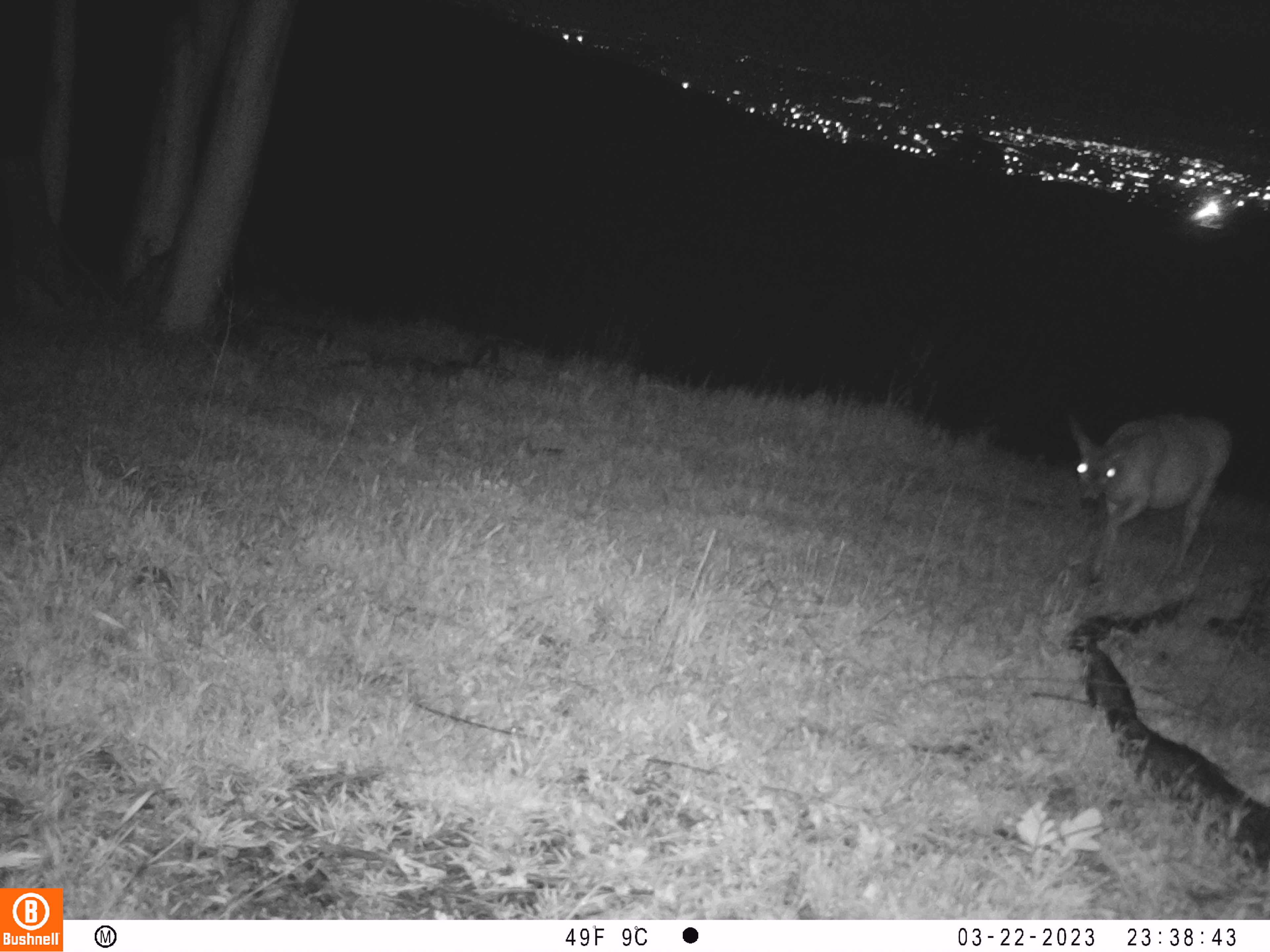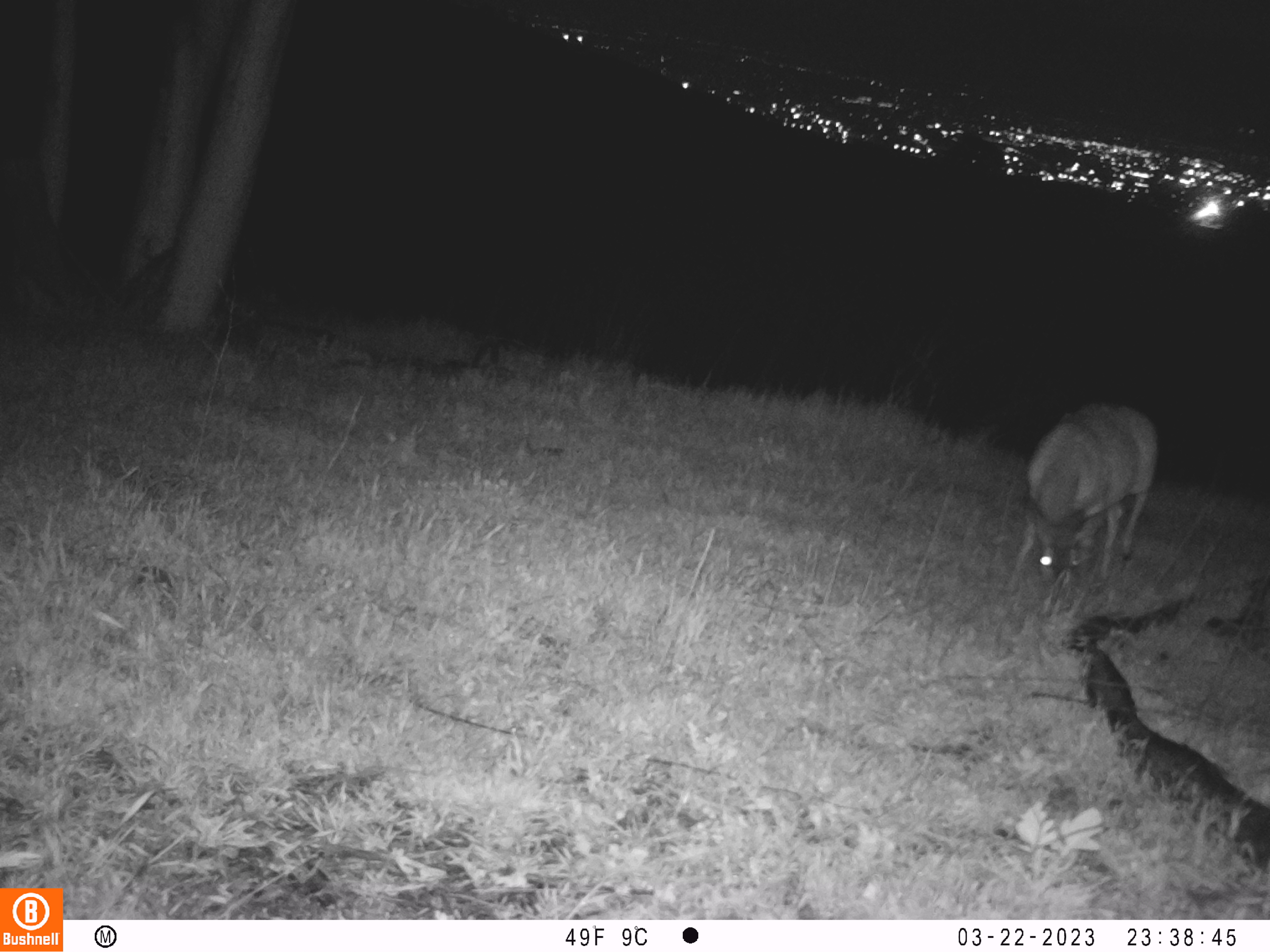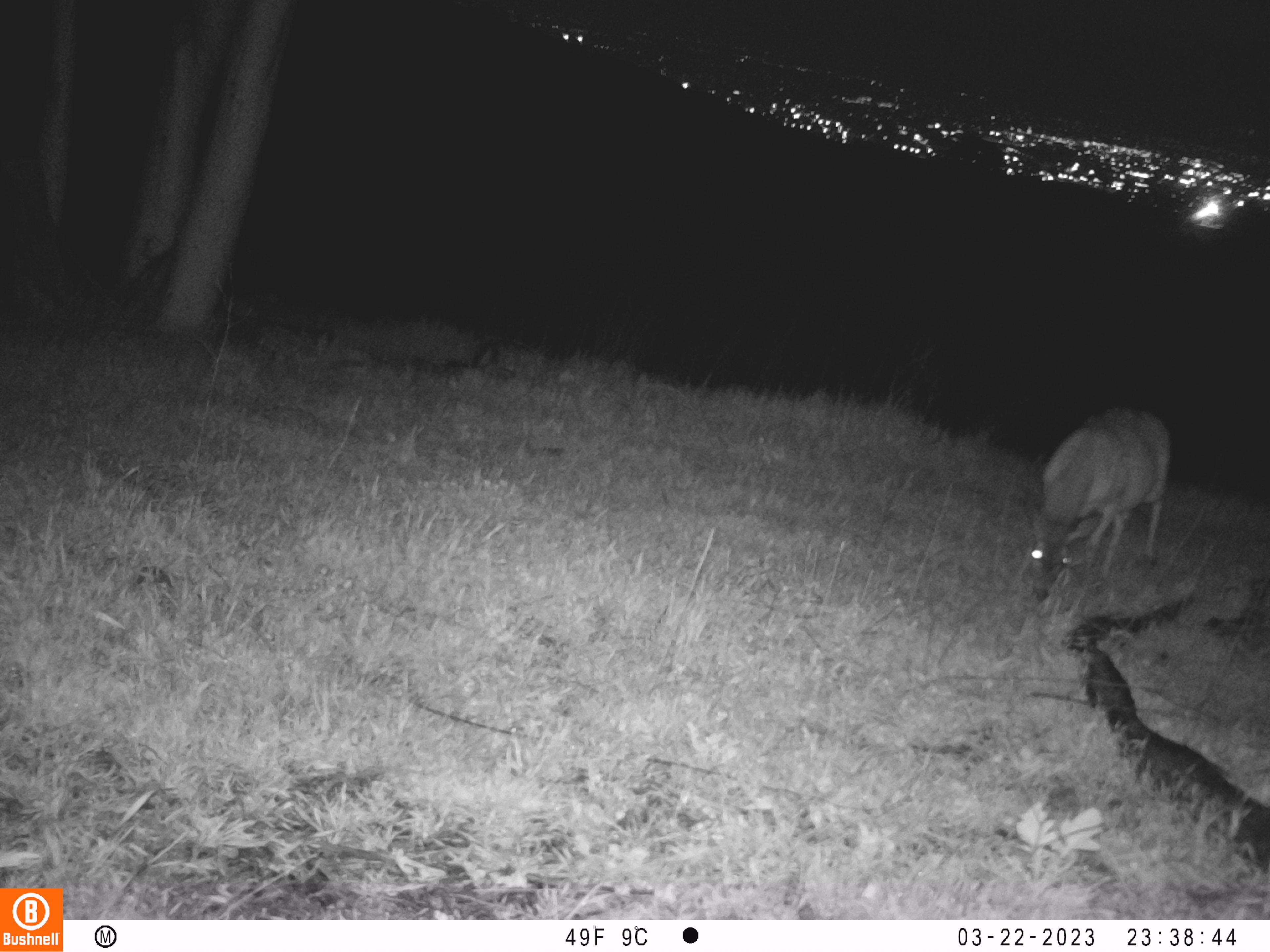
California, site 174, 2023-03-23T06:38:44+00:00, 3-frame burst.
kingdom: Animalia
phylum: Chordata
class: Mammalia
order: Artiodactyla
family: Cervidae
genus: Odocoileus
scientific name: Odocoileus hemionus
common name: mule deer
Mule deer (Odocoileus hemionus).